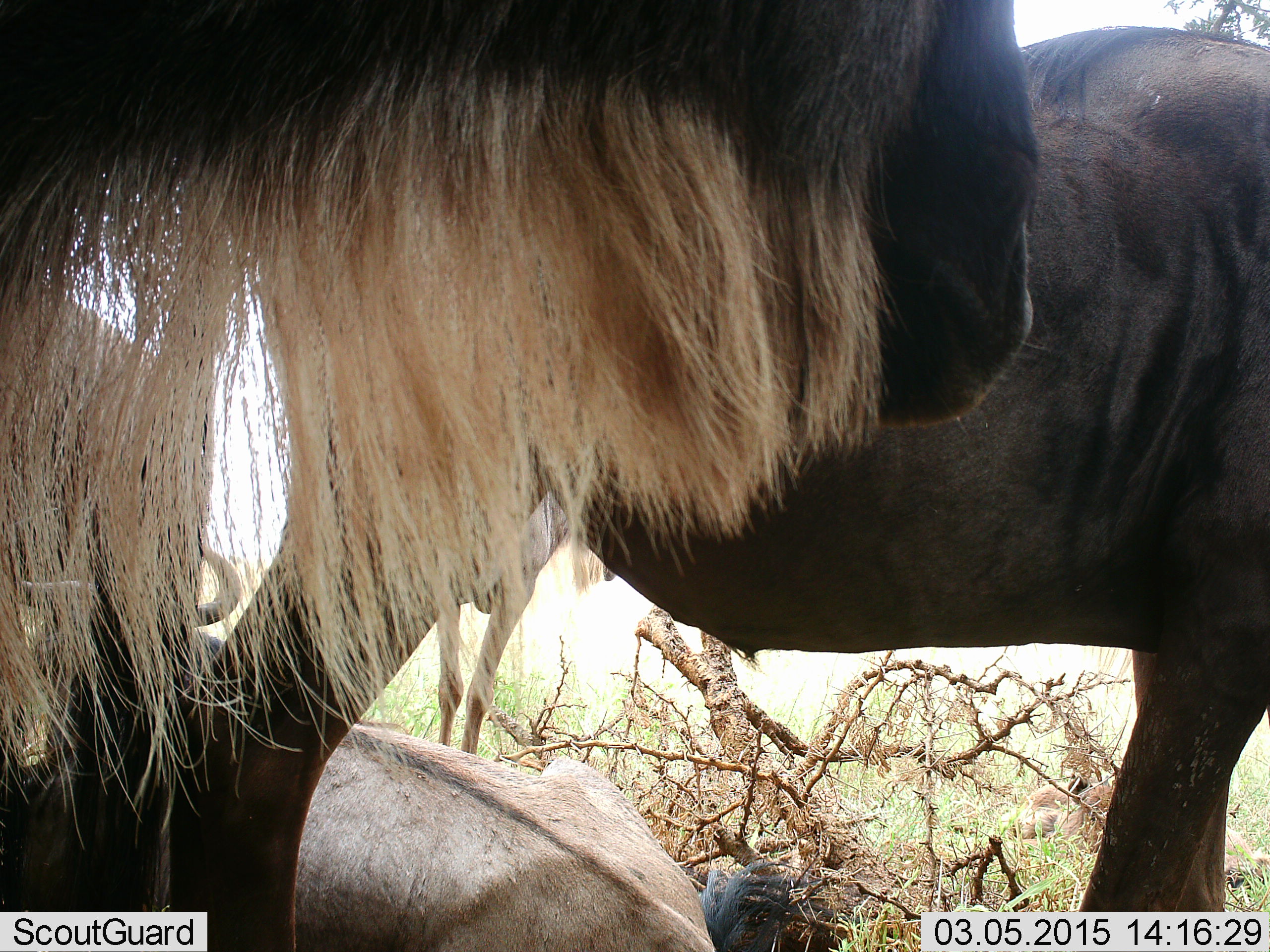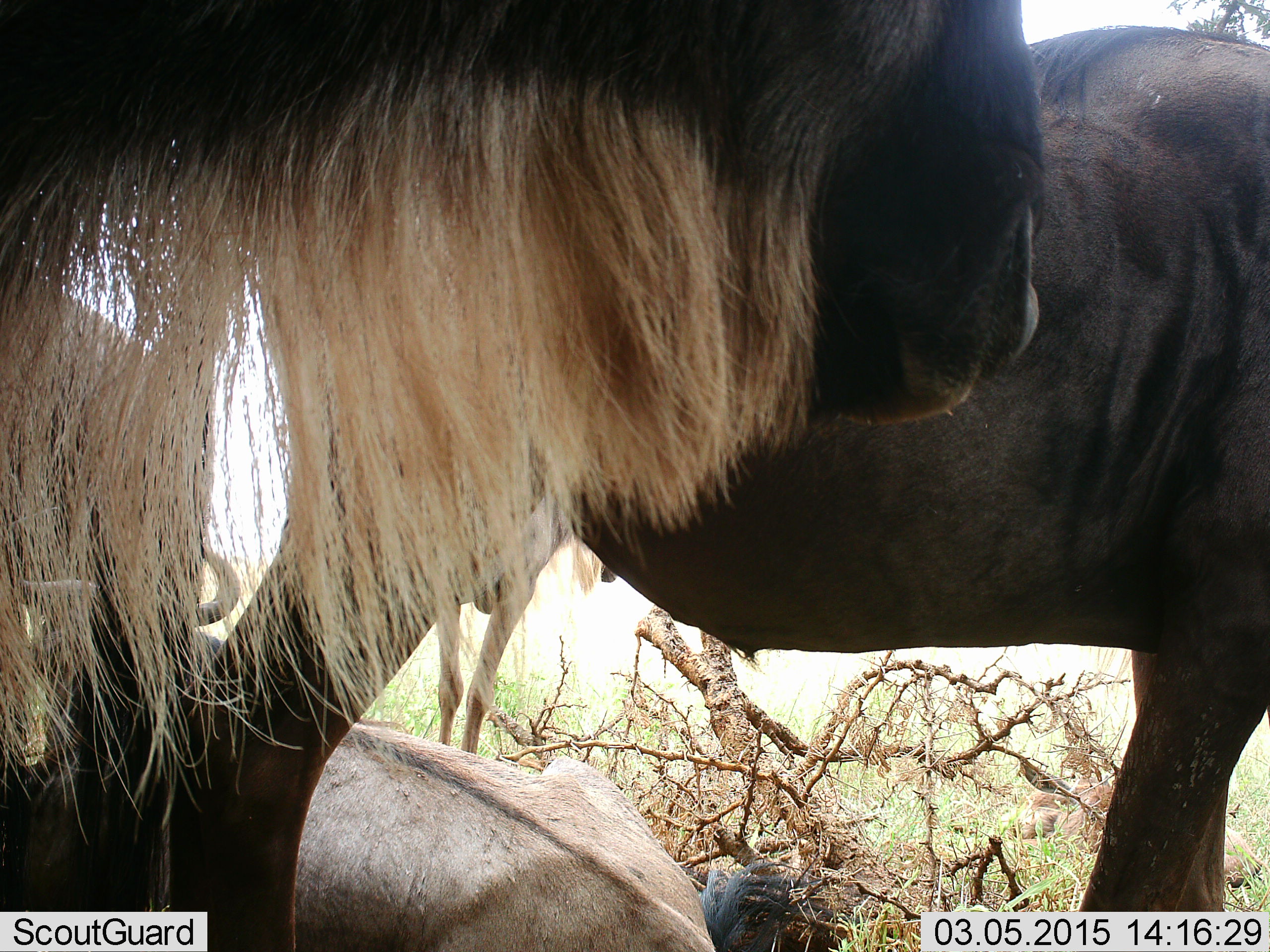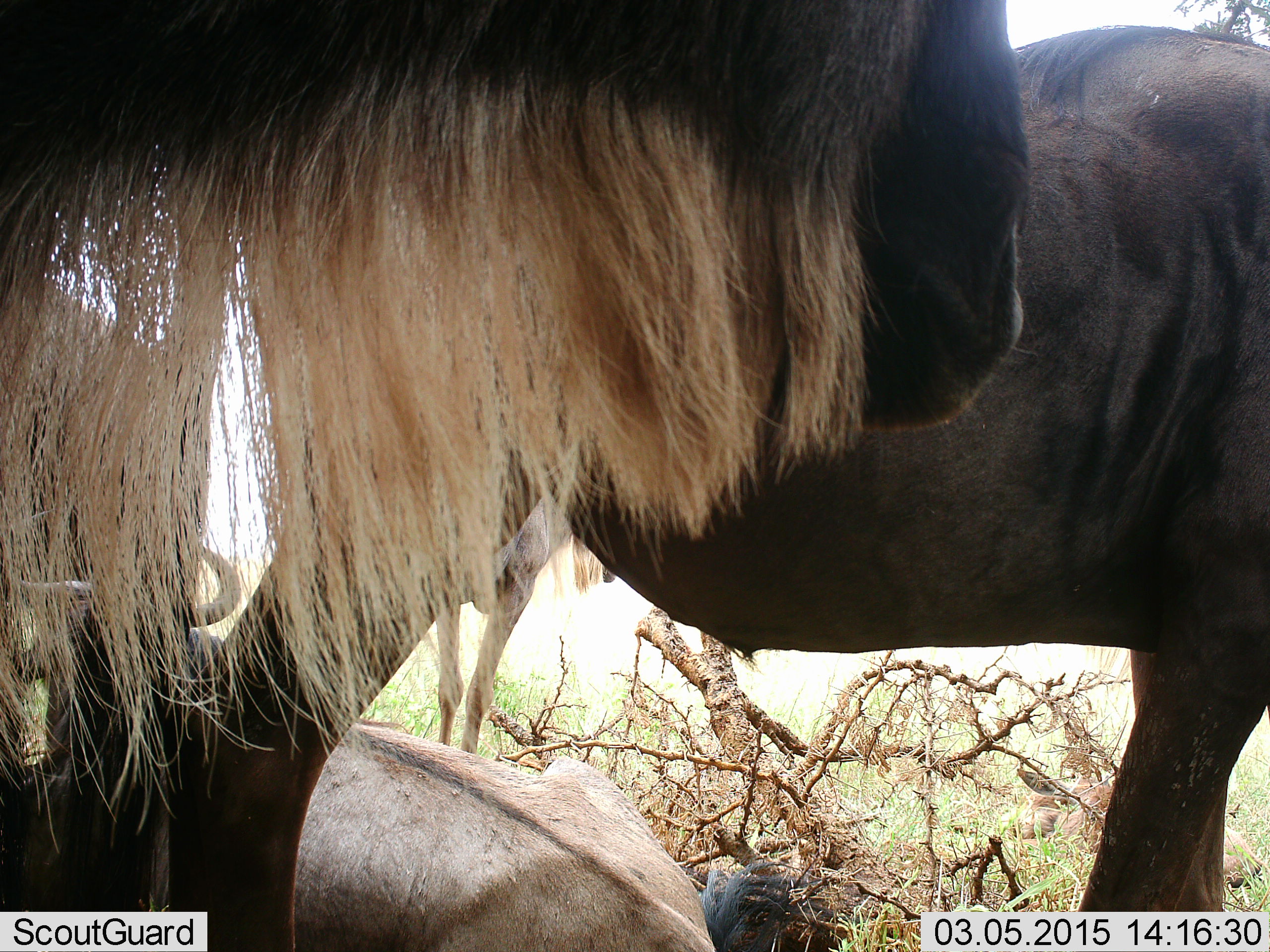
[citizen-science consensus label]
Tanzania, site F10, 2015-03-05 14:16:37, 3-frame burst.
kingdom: Animalia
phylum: Chordata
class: Mammalia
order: Artiodactyla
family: Bovidae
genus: Connochaetes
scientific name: Connochaetes taurinus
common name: blue wildebeest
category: wildebeest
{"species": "wildebeest (blue wildebeest) (Connochaetes taurinus)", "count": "3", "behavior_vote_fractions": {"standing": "90%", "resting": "90%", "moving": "0%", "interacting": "10%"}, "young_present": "10%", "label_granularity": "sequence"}